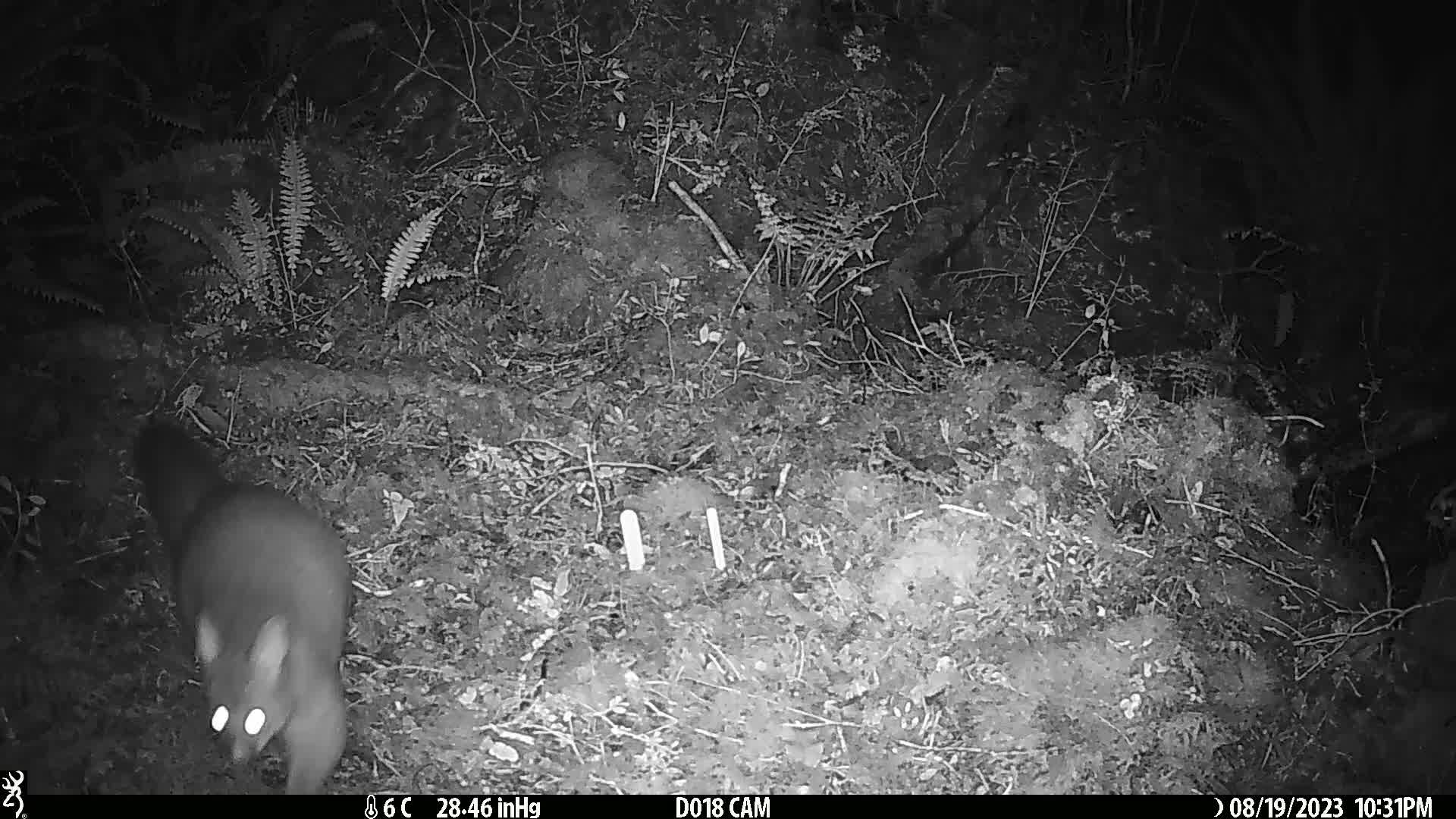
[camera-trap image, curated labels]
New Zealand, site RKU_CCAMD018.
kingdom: Animalia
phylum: Chordata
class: Mammalia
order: Diprotodontia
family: Phalangeridae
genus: Trichosurus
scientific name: Trichosurus vulpecula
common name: common brushtail possum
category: possum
Possum (common brushtail possum) (Trichosurus vulpecula).